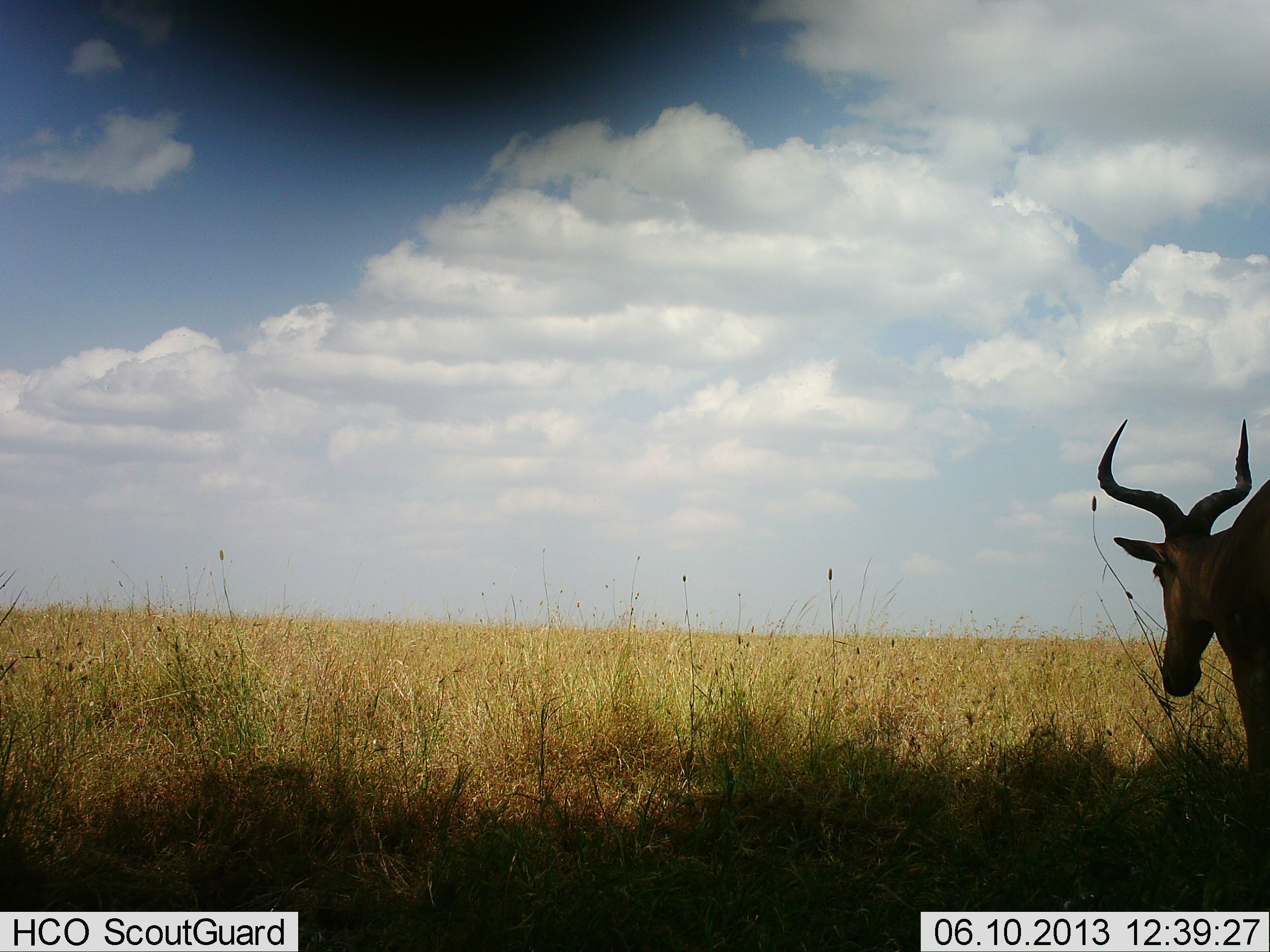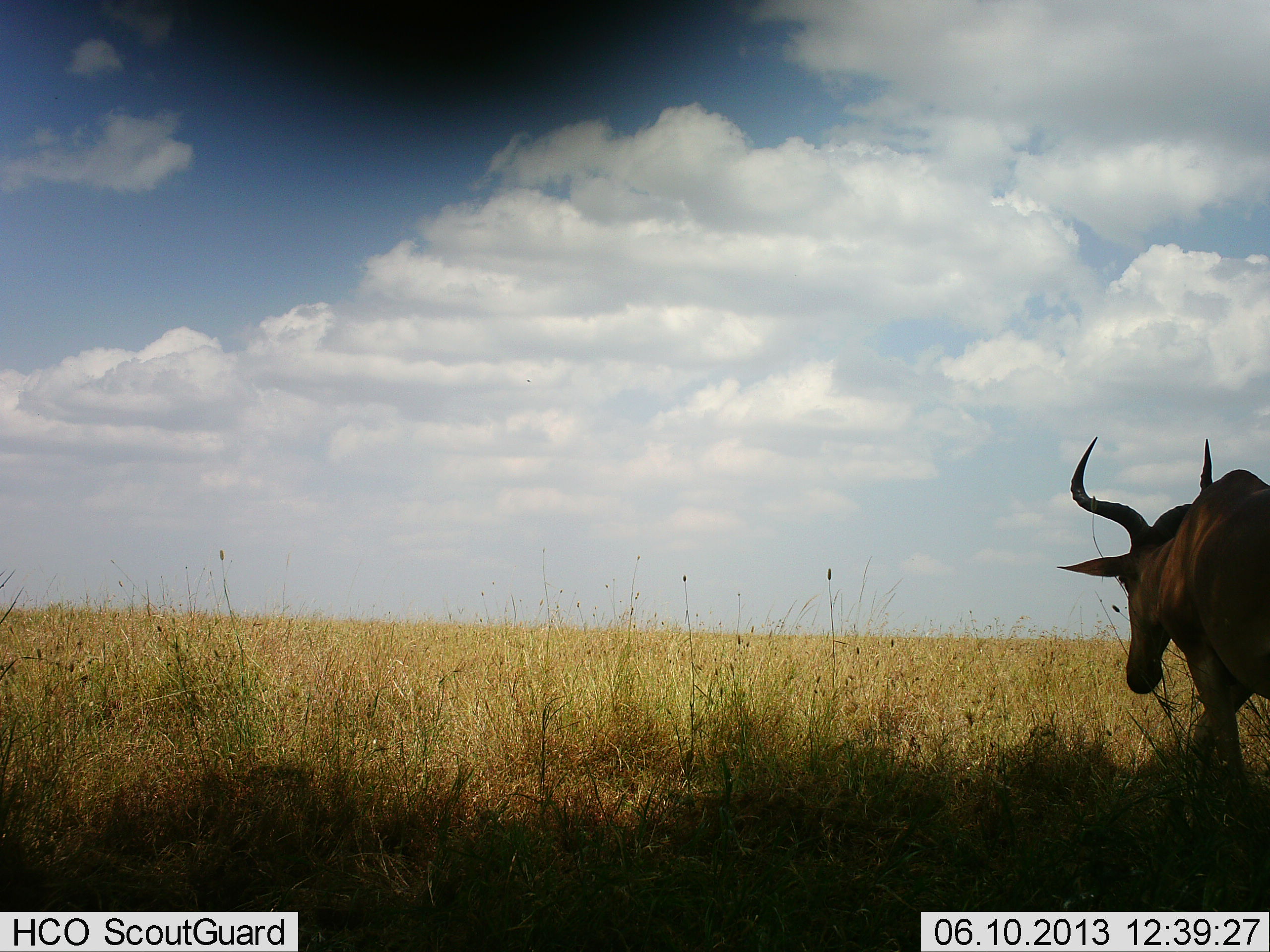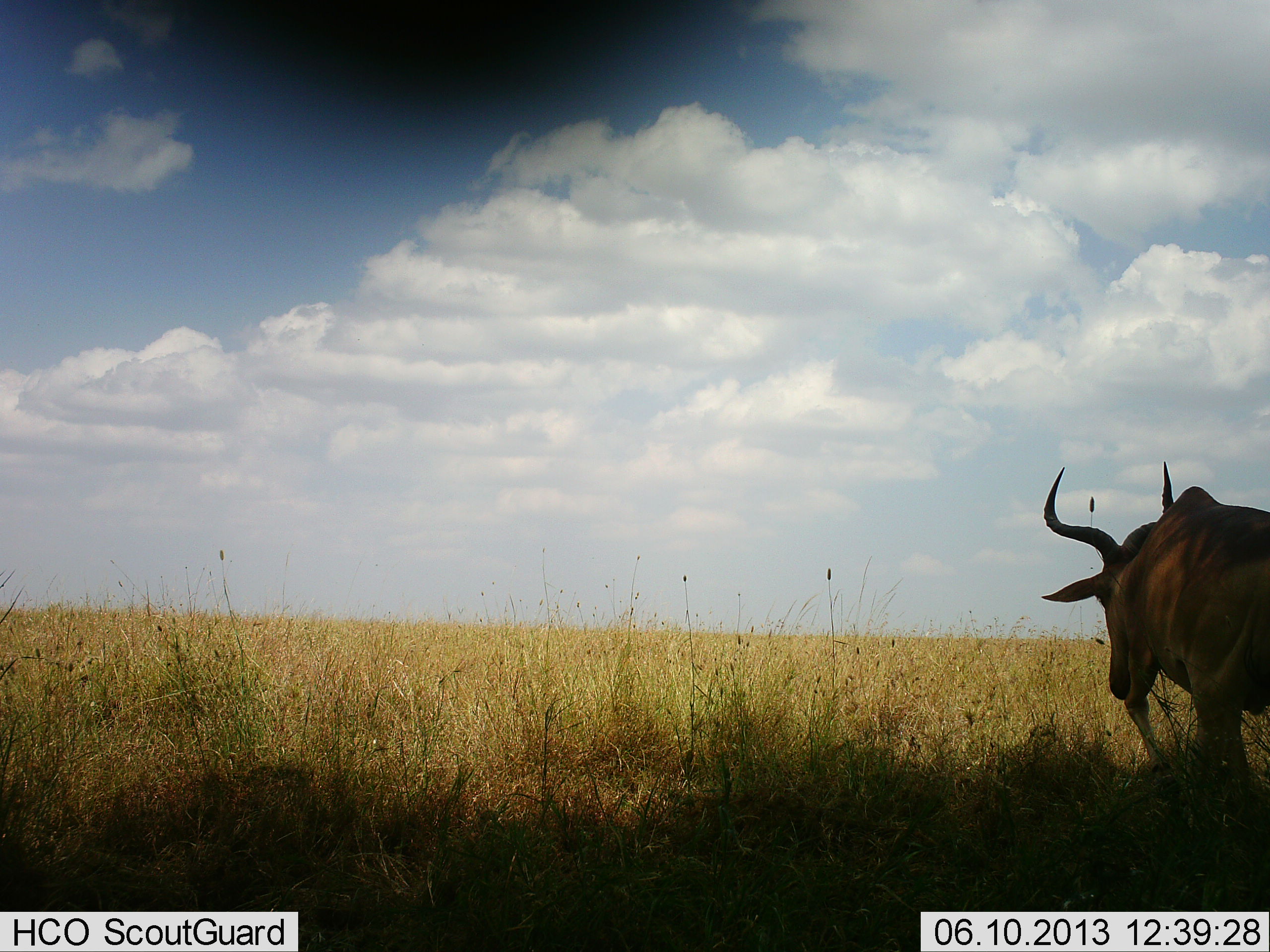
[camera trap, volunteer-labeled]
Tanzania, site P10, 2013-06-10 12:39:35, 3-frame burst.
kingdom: Animalia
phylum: Chordata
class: Mammalia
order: Artiodactyla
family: Bovidae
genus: Alcelaphus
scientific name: Alcelaphus buselaphus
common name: hartebeest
Hartebeest (Alcelaphus buselaphus), count 1. Behavior (volunteer vote fractions): standing 11%, resting 0%, moving 94%, interacting 0%. Young present (vote fraction): 0%. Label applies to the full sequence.